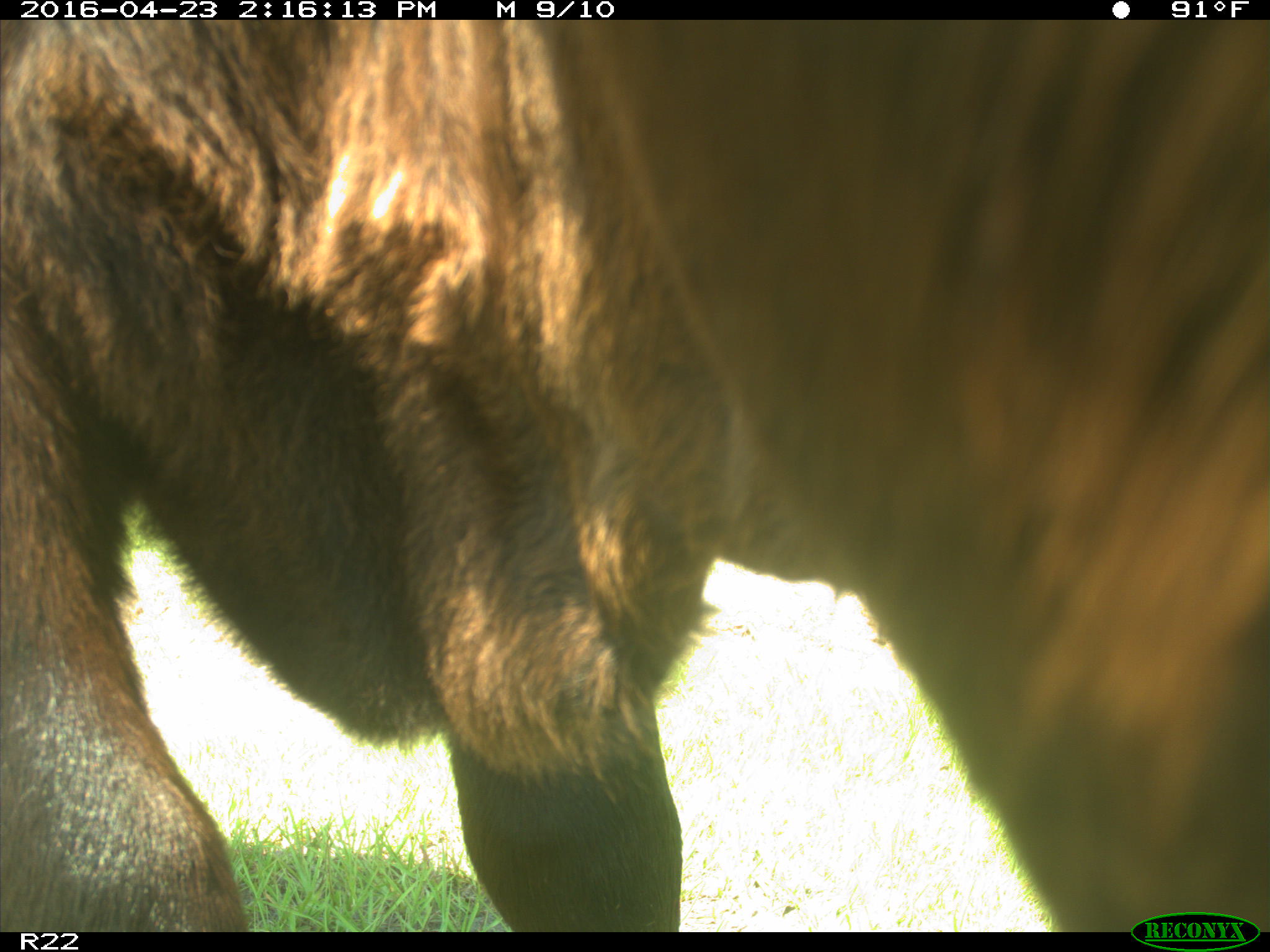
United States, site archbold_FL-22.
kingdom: Animalia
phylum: Chordata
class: Mammalia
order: Artiodactyla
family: Bovidae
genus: Bos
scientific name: Bos taurus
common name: domestic cow